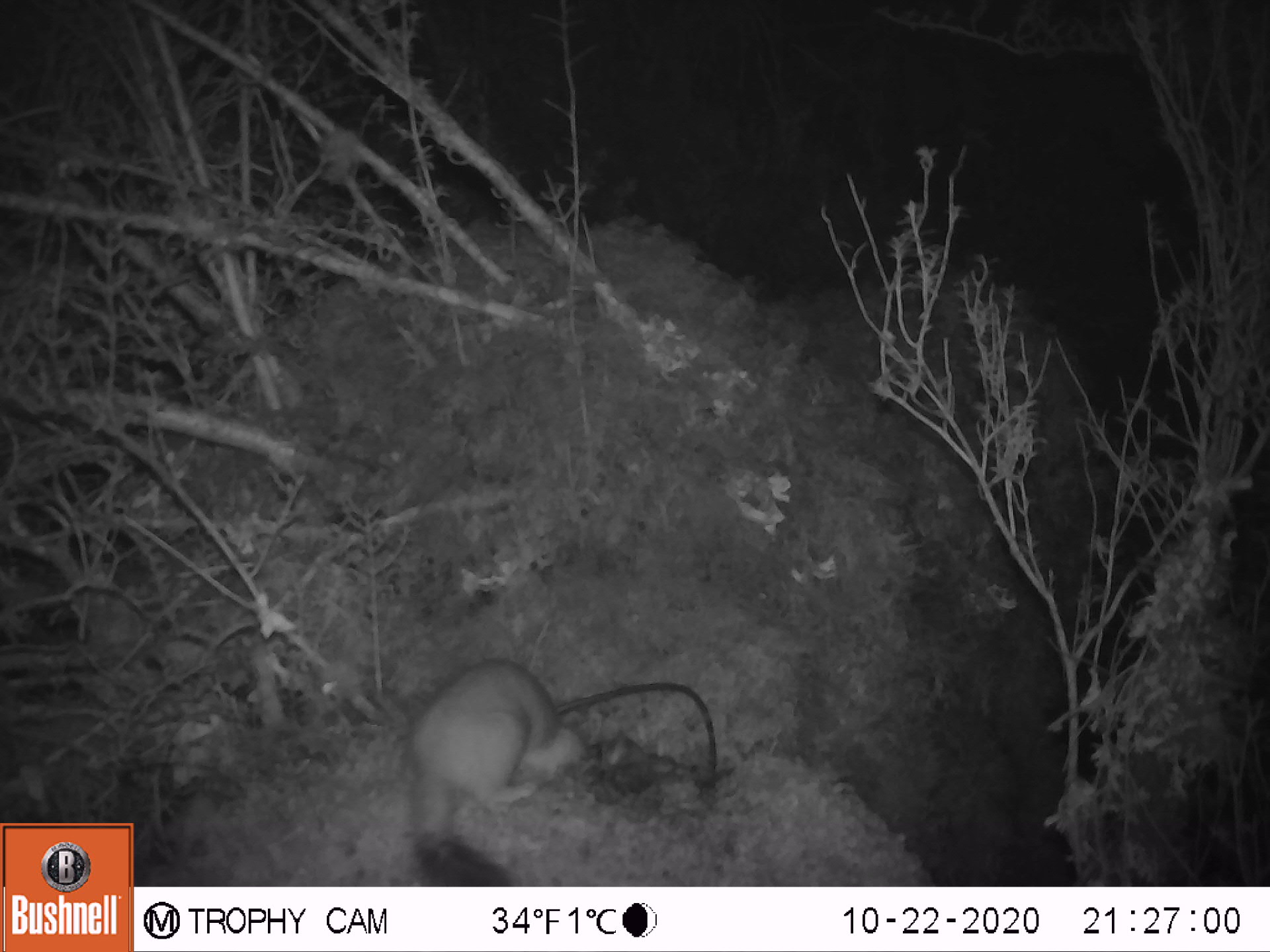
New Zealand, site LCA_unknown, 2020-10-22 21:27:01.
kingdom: Animalia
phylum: Chordata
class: Mammalia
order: Carnivora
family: Mustelidae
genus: Mustela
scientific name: Mustela erminea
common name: stoat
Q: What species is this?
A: Stoat (Mustela erminea).